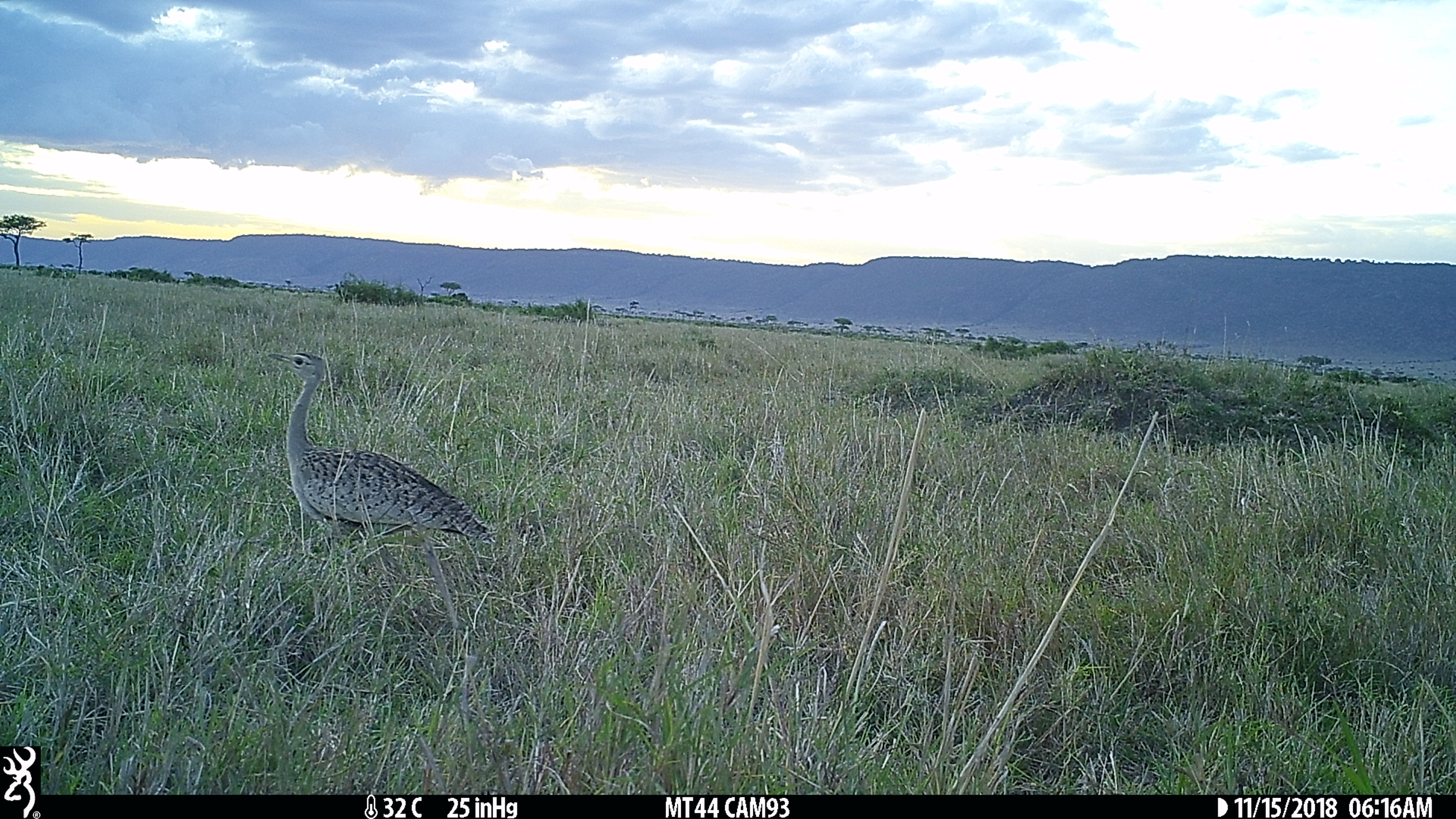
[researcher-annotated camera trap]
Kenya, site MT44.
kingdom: Animalia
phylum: Chordata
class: Aves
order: Otidiformes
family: Otididae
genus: Lissotis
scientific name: Lissotis melanogaster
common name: black-bellied bustard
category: bustard black bellied